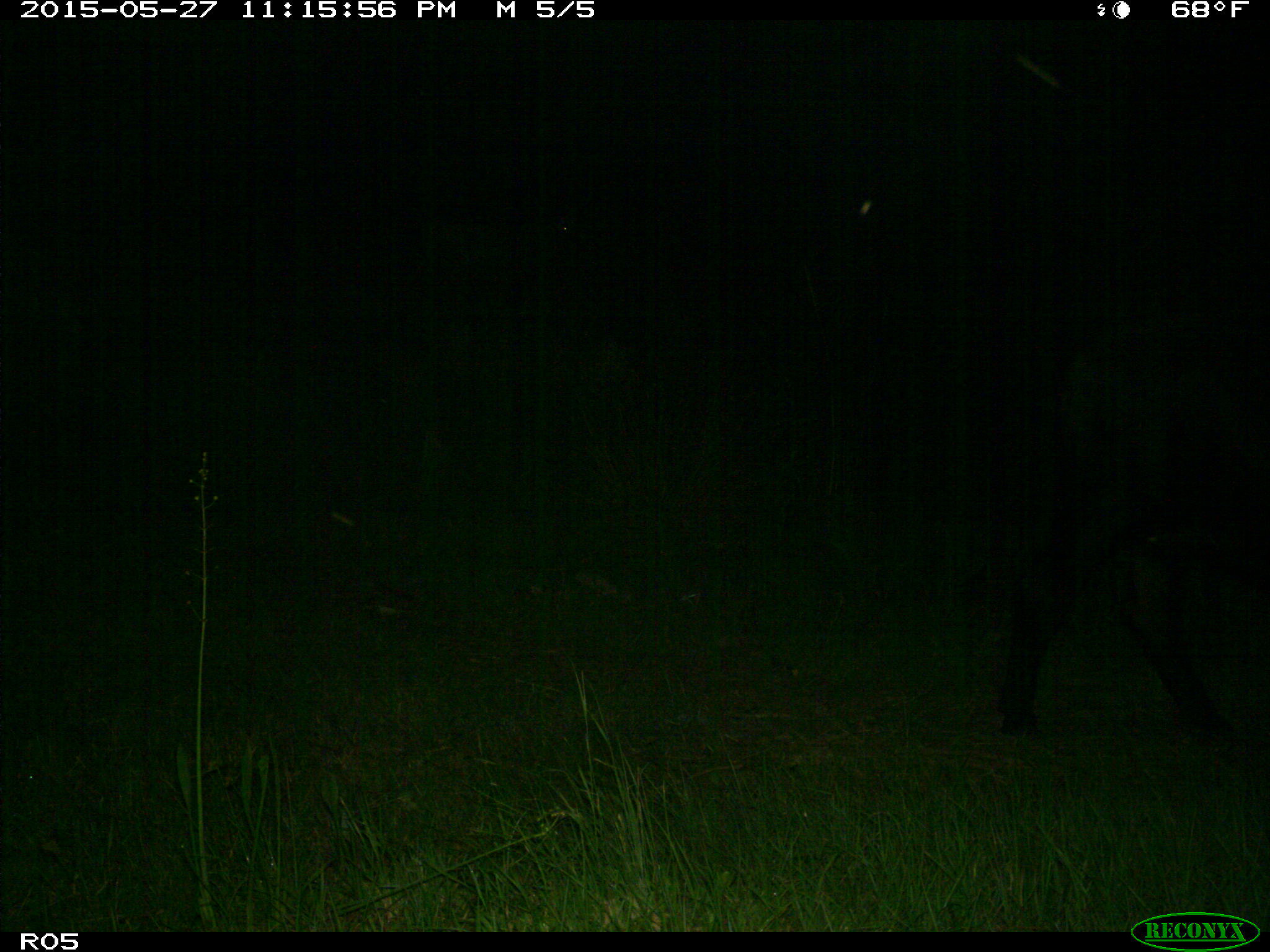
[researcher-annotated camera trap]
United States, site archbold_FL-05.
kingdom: Animalia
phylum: Chordata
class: Mammalia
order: Artiodactyla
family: Bovidae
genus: Bos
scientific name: Bos taurus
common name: domestic cow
Bos taurus (domestic cow).